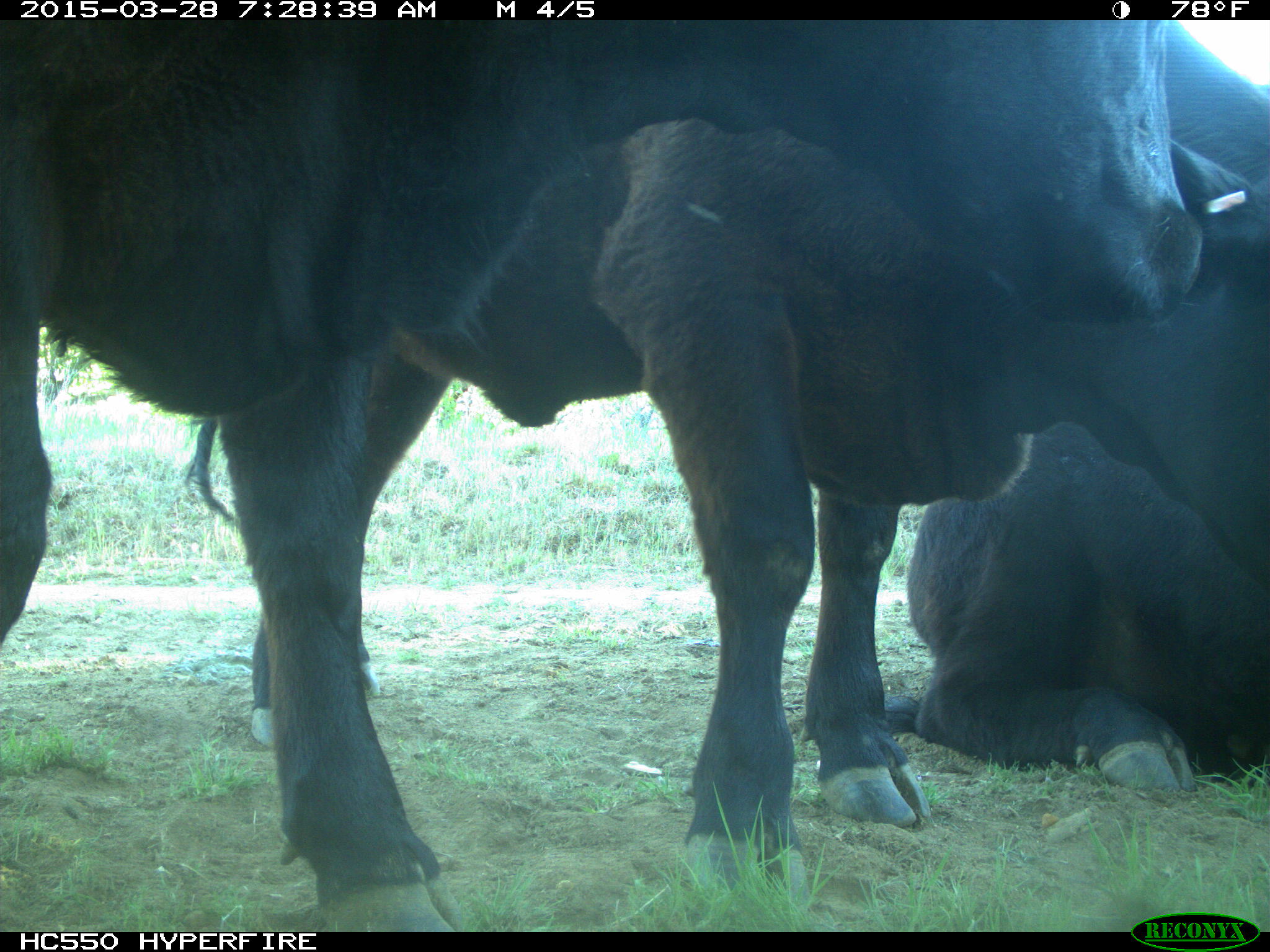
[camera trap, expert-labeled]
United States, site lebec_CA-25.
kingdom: Animalia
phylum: Chordata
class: Mammalia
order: Artiodactyla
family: Bovidae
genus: Bos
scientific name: Bos taurus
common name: domestic cow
Bos taurus (domestic cow).